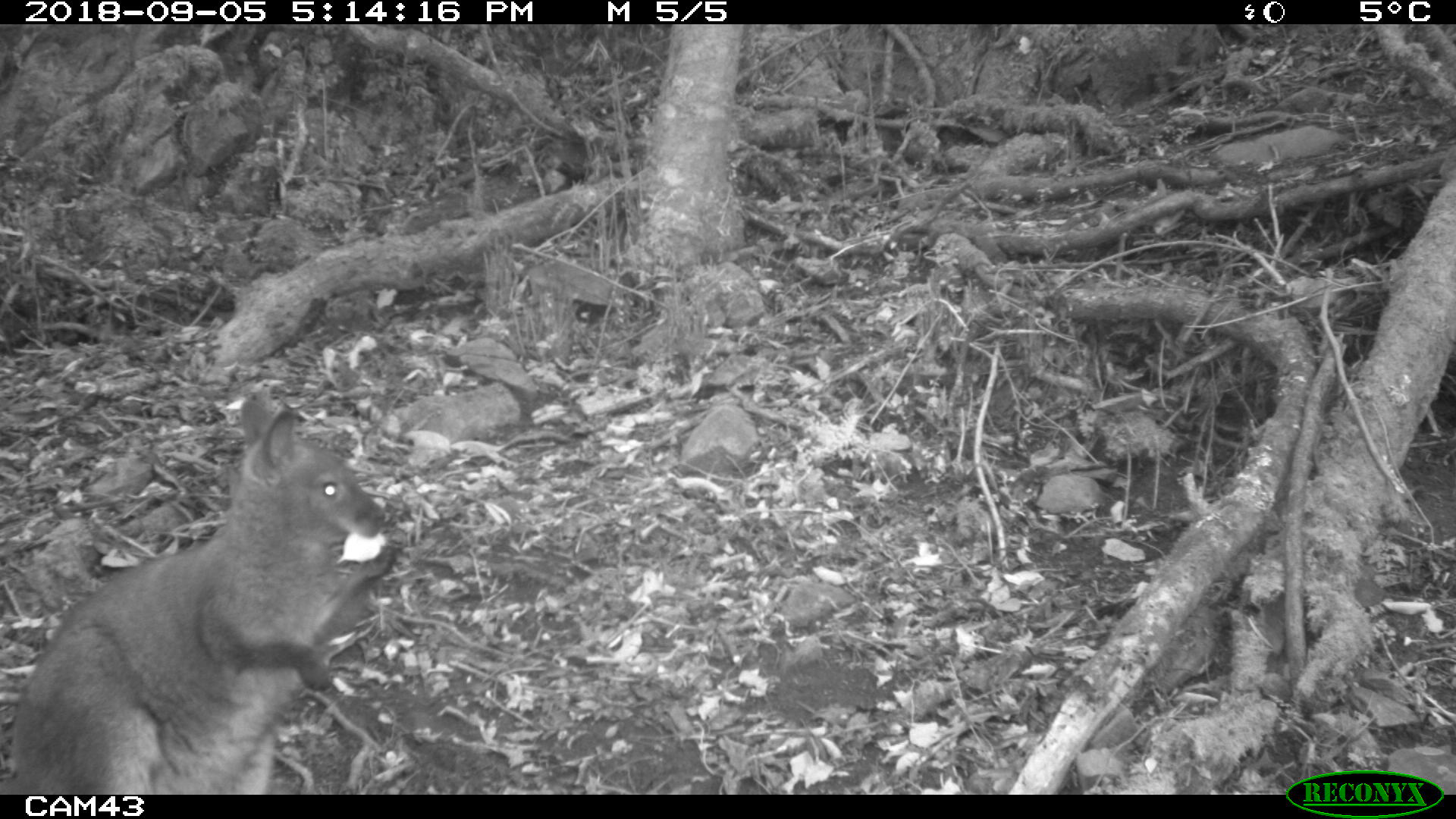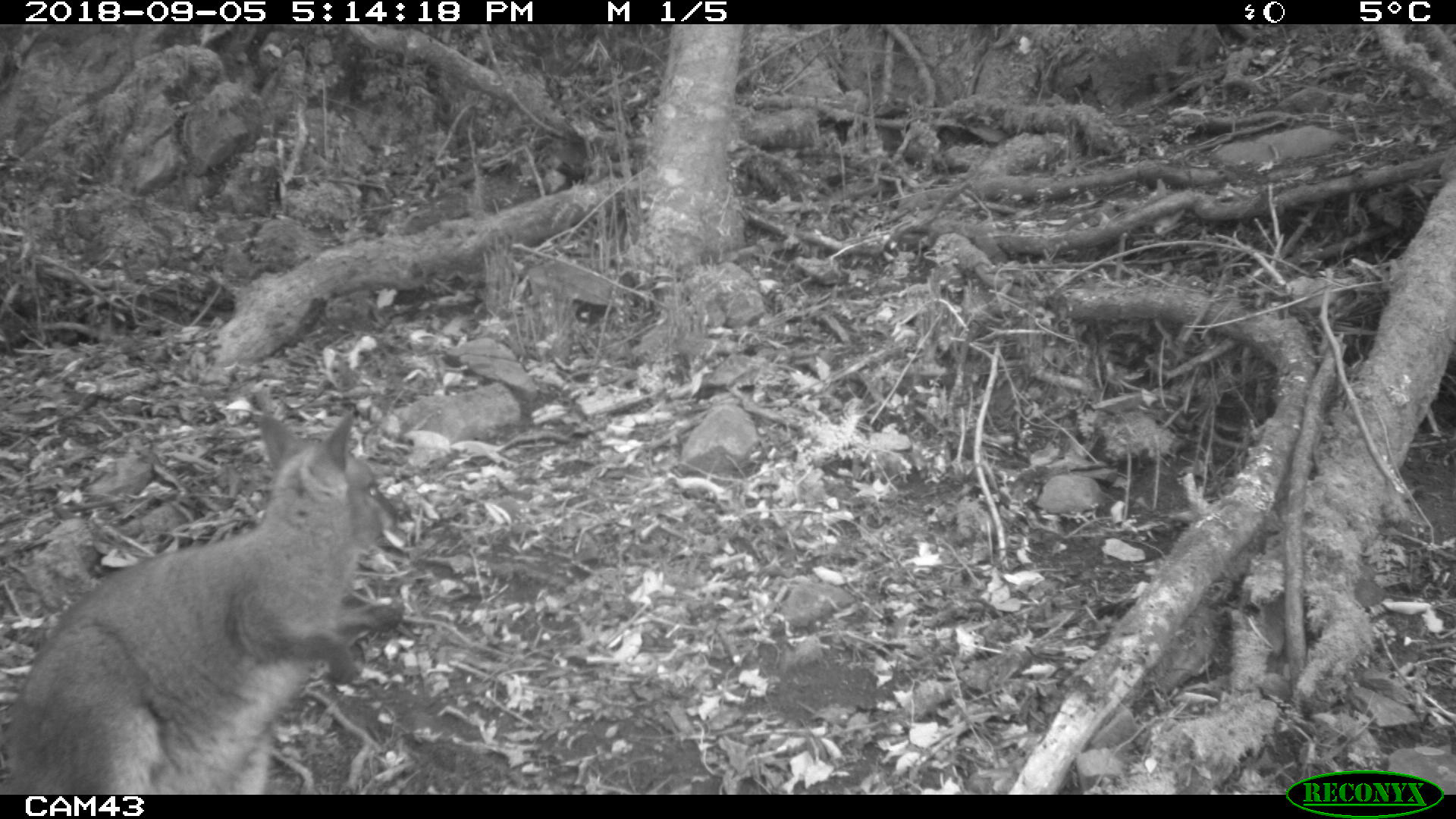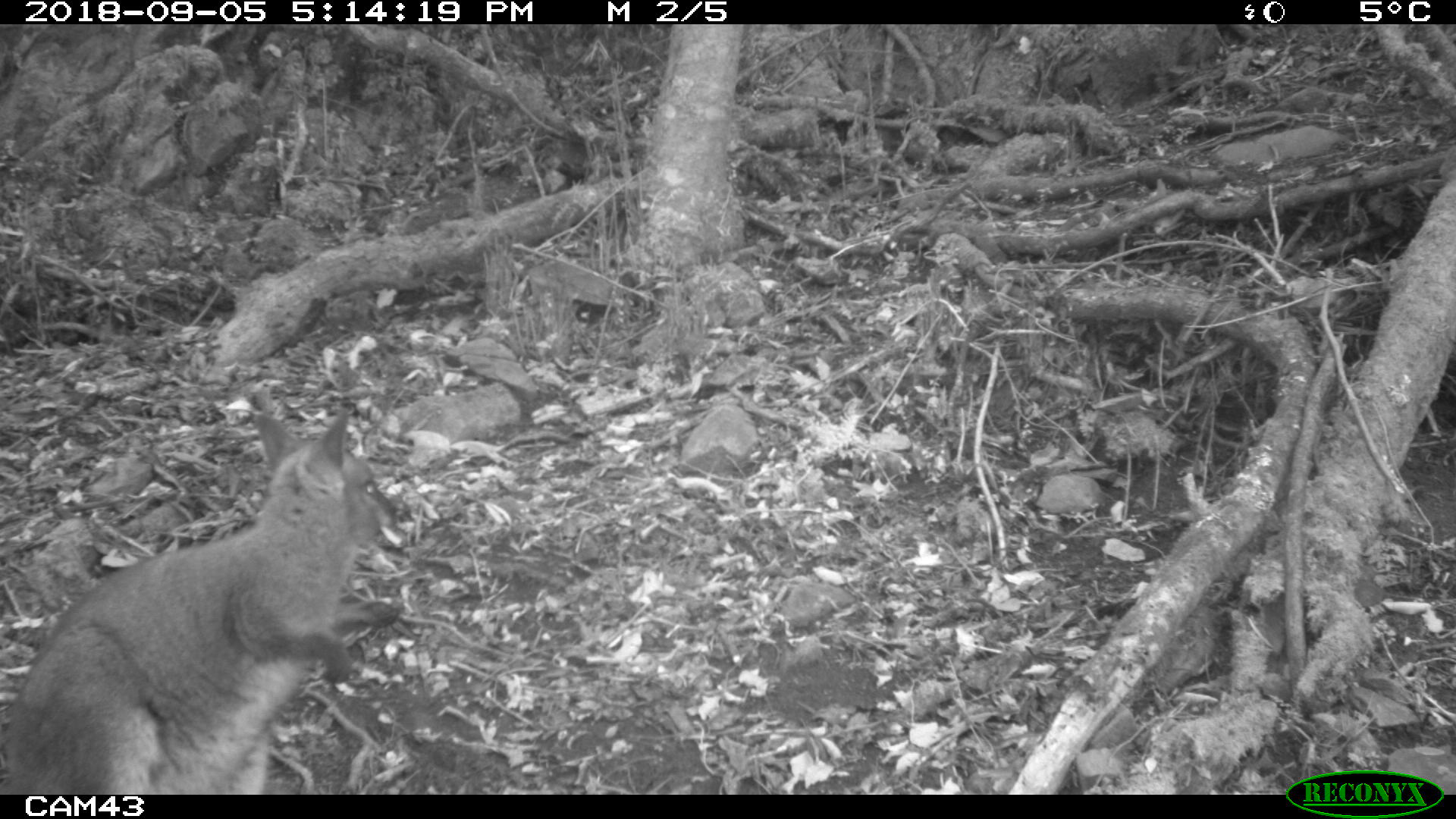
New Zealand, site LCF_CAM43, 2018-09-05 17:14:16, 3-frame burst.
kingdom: Animalia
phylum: Chordata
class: Mammalia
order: Diprotodontia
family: Macropodidae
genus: Notamacropus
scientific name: Notamacropus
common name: wallaby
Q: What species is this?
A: Wallaby (Notamacropus).